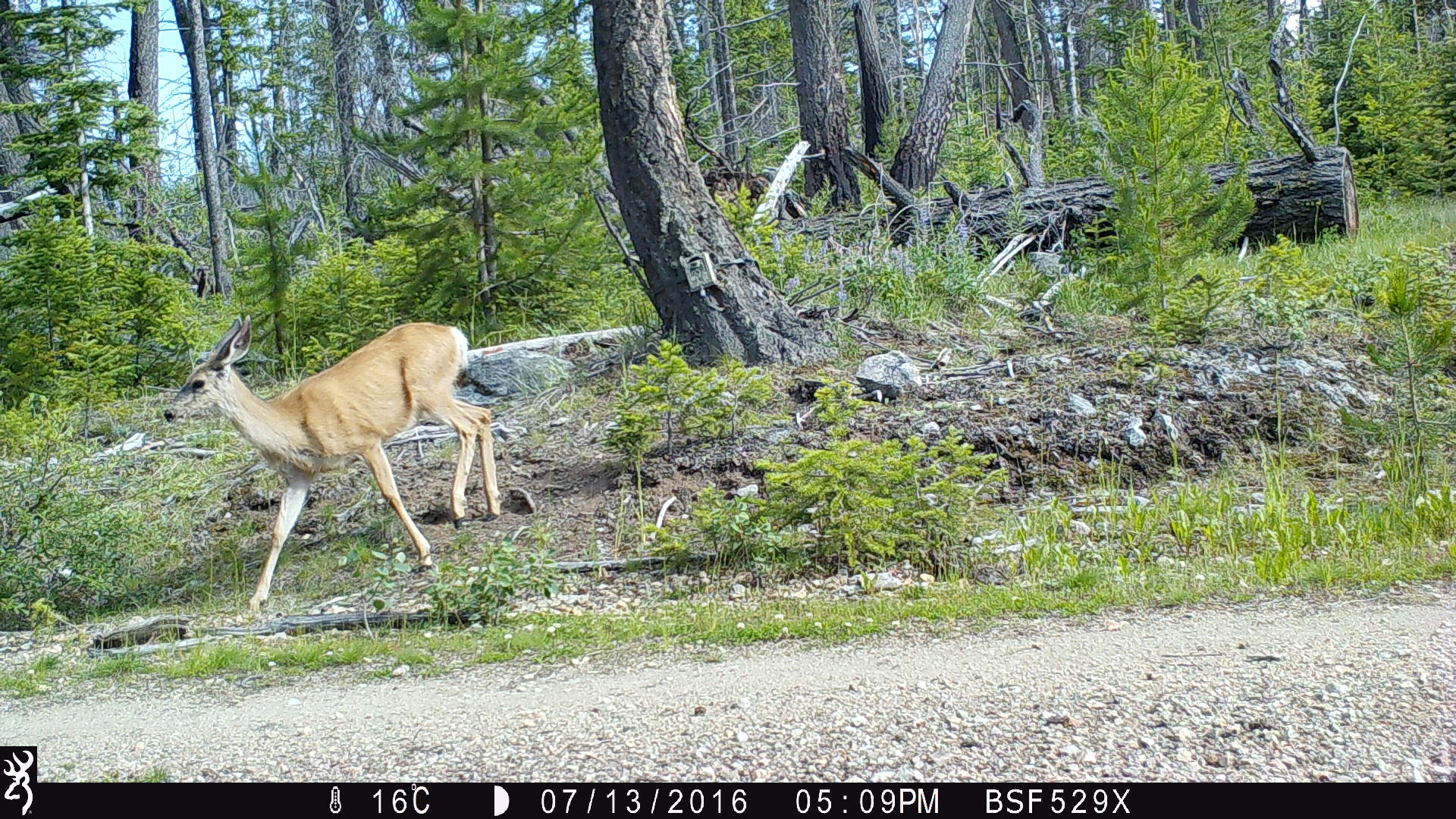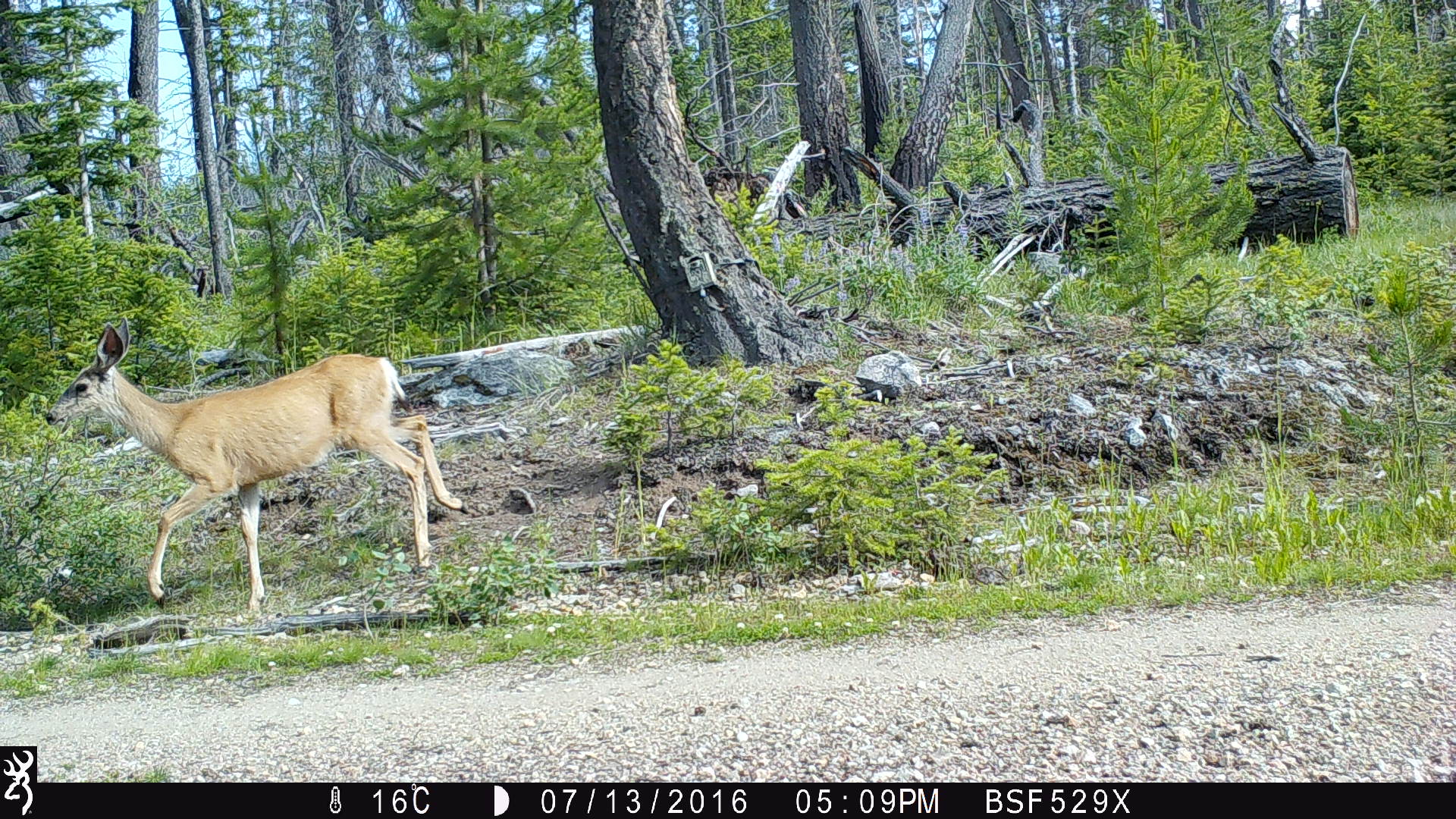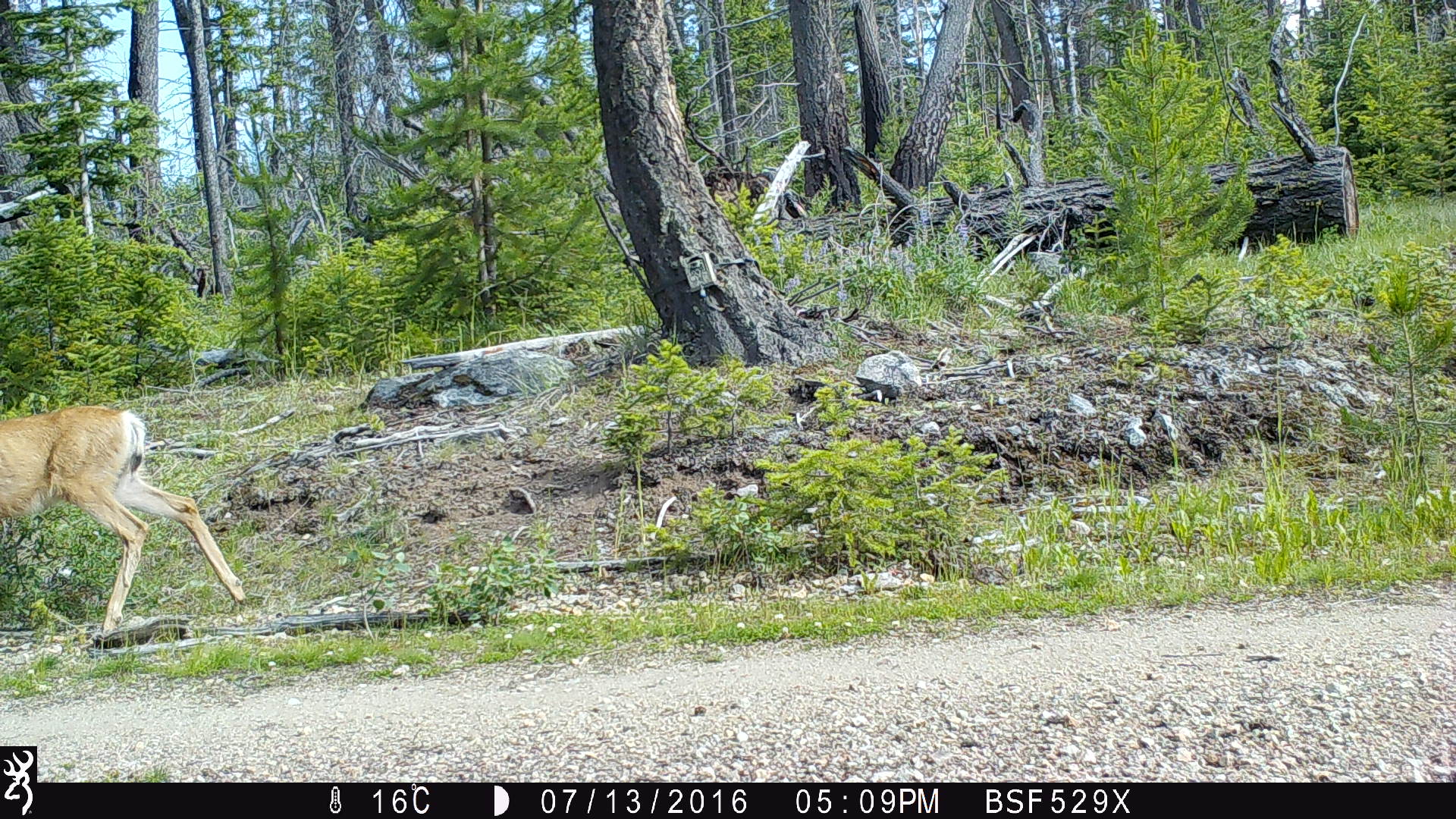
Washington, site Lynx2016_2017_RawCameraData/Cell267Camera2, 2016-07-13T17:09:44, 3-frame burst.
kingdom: Animalia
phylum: Chordata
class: Mammalia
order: Artiodactyla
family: Cervidae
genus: Odocoileus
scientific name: Odocoileus hemionus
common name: mule deer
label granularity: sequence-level